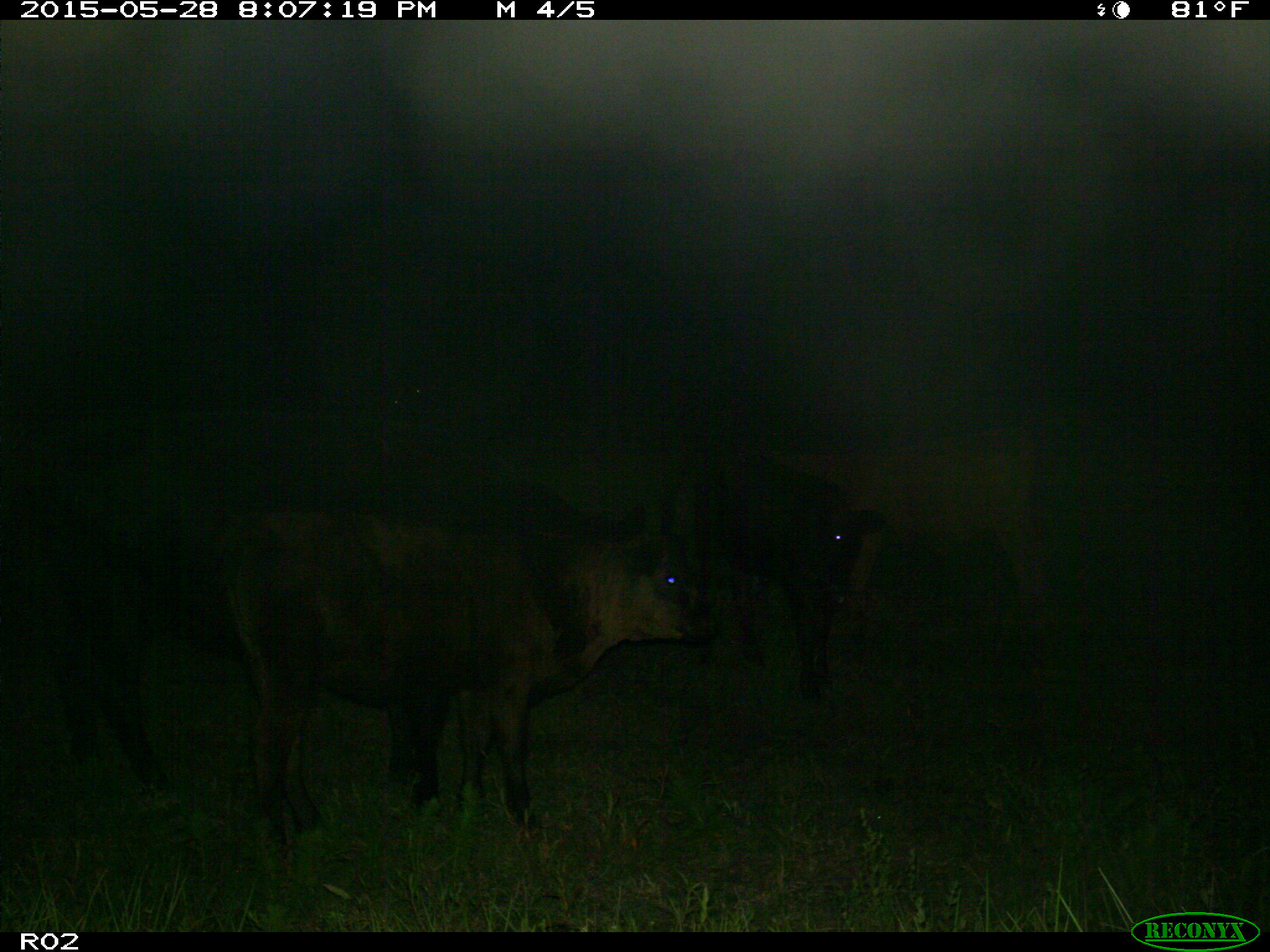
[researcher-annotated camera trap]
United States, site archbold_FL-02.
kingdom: Animalia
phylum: Chordata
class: Mammalia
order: Artiodactyla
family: Bovidae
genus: Bos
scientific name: Bos taurus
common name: domestic cow